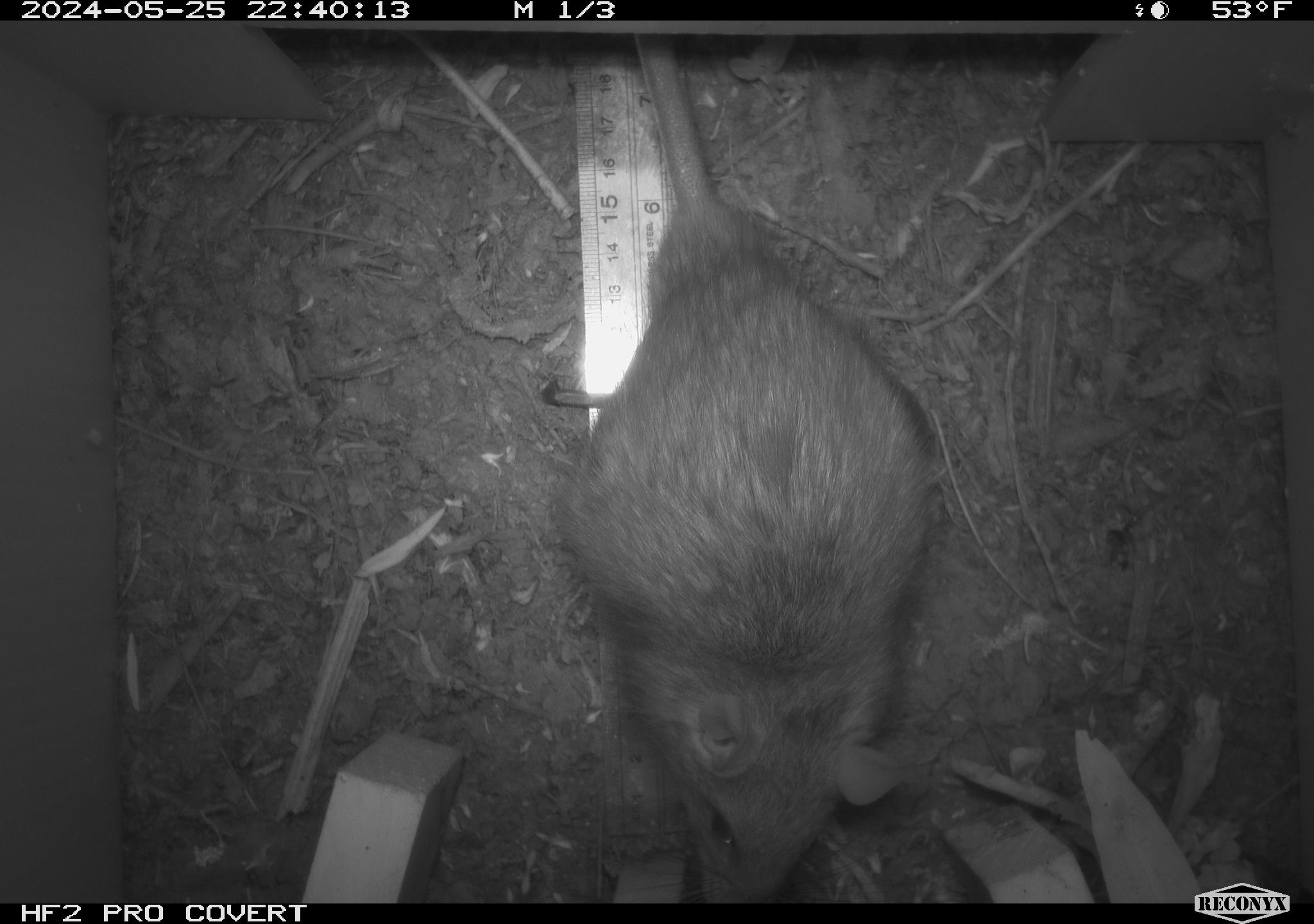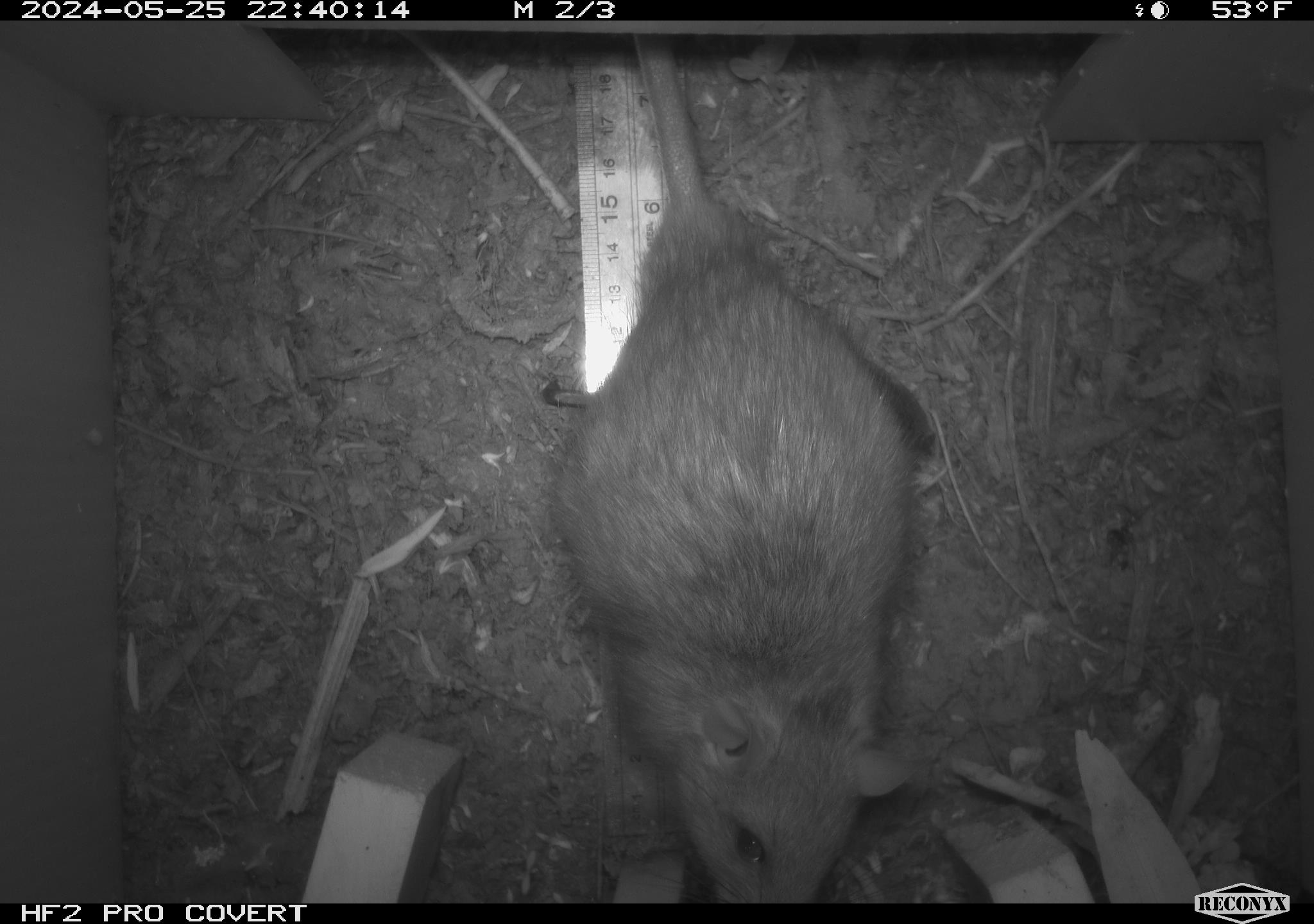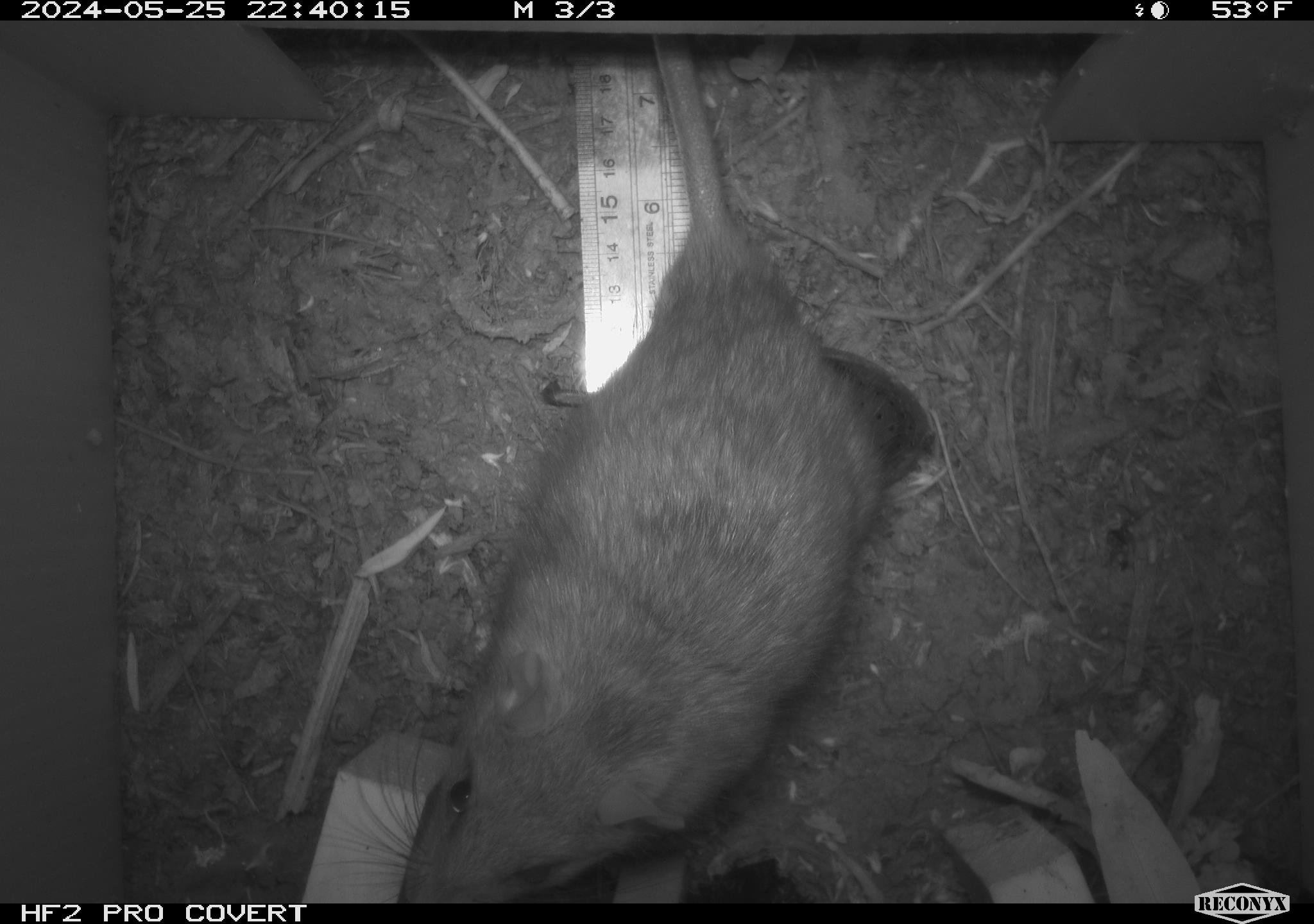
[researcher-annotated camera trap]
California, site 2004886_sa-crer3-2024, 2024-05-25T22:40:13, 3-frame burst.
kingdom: Animalia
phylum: Chordata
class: Mammalia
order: Rodentia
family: Muridae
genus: Rattus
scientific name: Rattus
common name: rat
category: rattus species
Rattus species (rat) (Rattus).